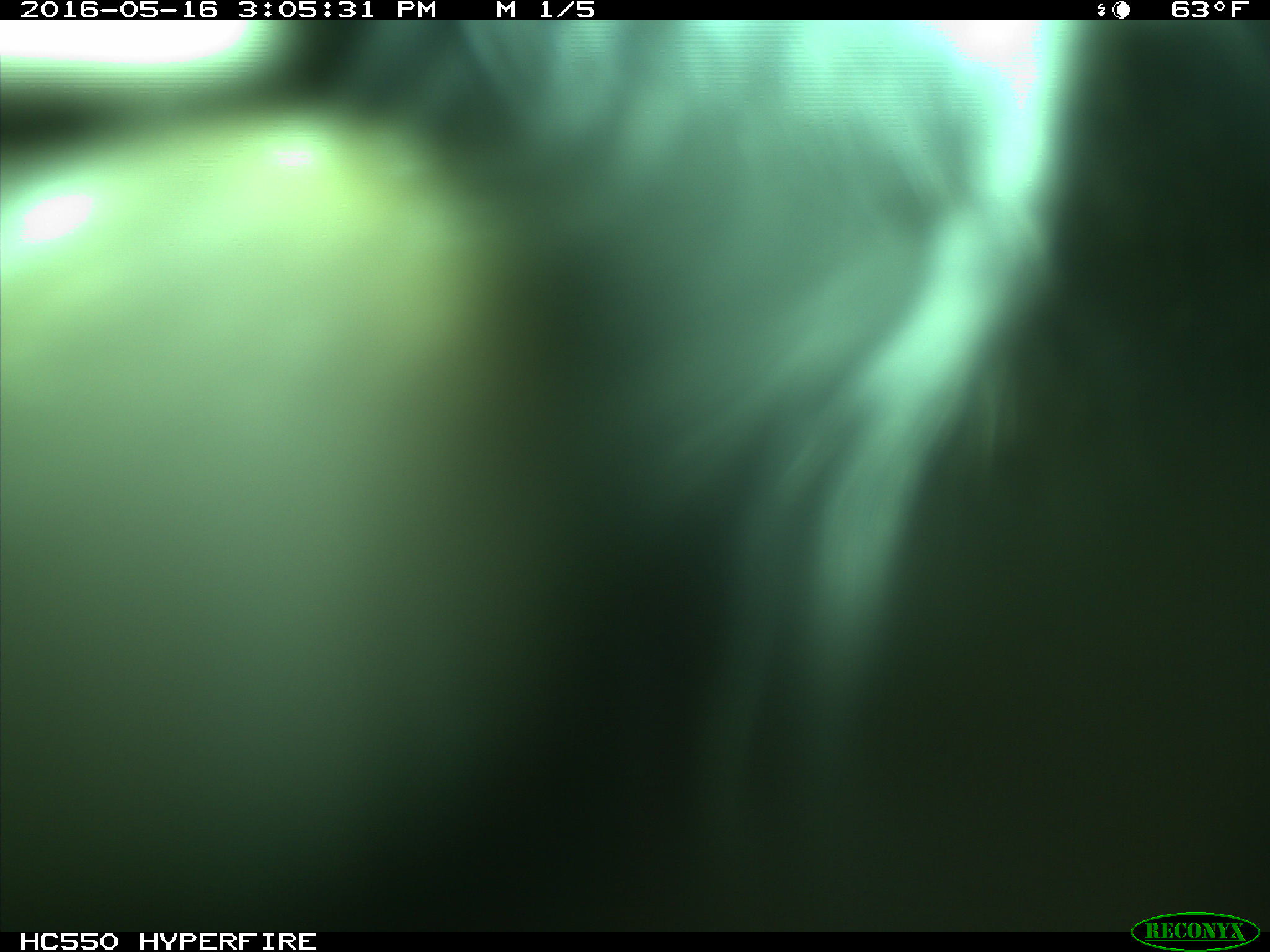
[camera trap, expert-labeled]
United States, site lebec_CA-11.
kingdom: Animalia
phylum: Chordata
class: Mammalia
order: Artiodactyla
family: Bovidae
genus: Bos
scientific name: Bos taurus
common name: domestic cow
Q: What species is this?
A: Bos taurus (domestic cow).